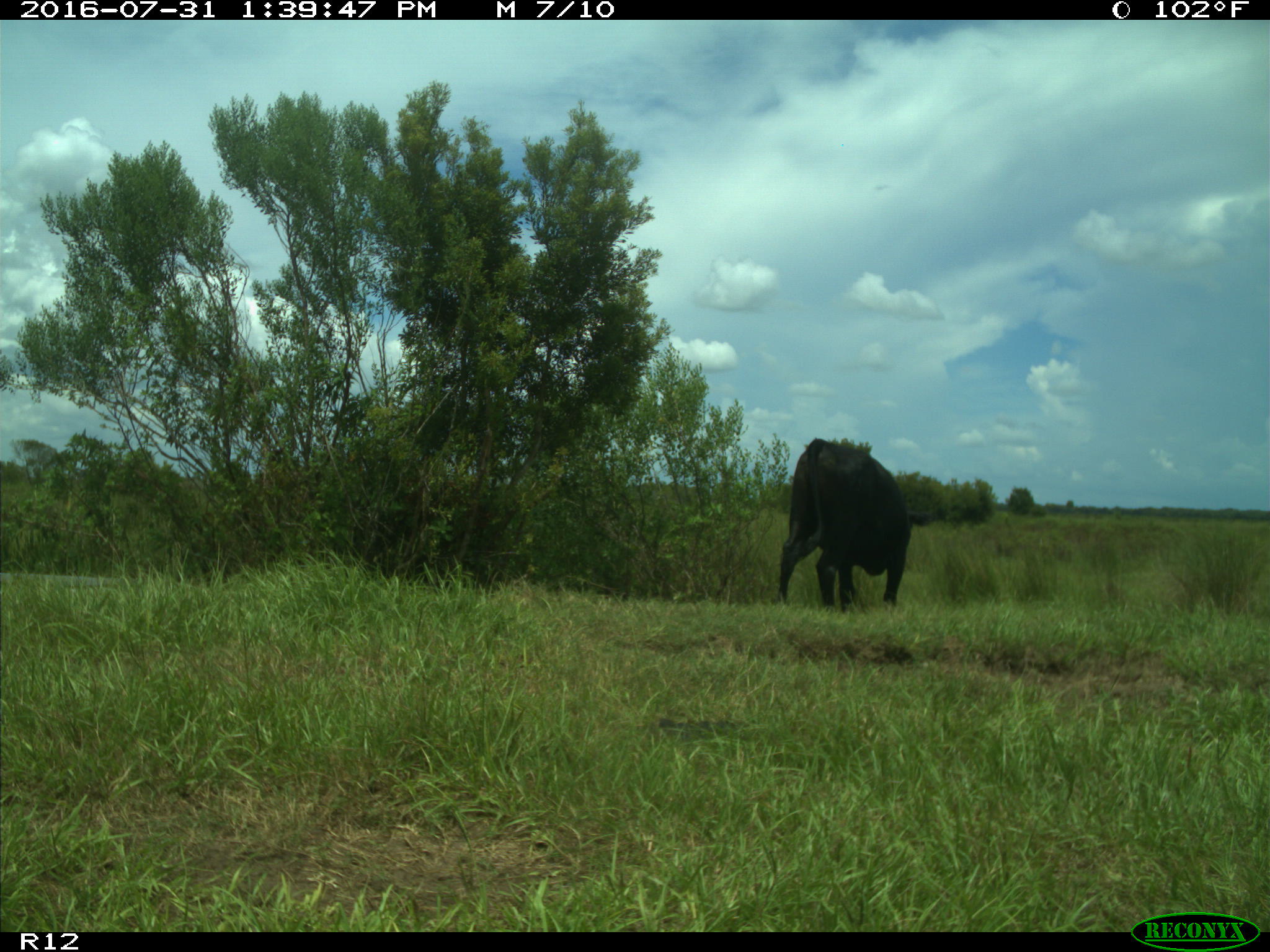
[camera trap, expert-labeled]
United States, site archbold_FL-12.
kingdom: Animalia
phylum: Chordata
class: Mammalia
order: Artiodactyla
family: Bovidae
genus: Bos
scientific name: Bos taurus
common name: domestic cow